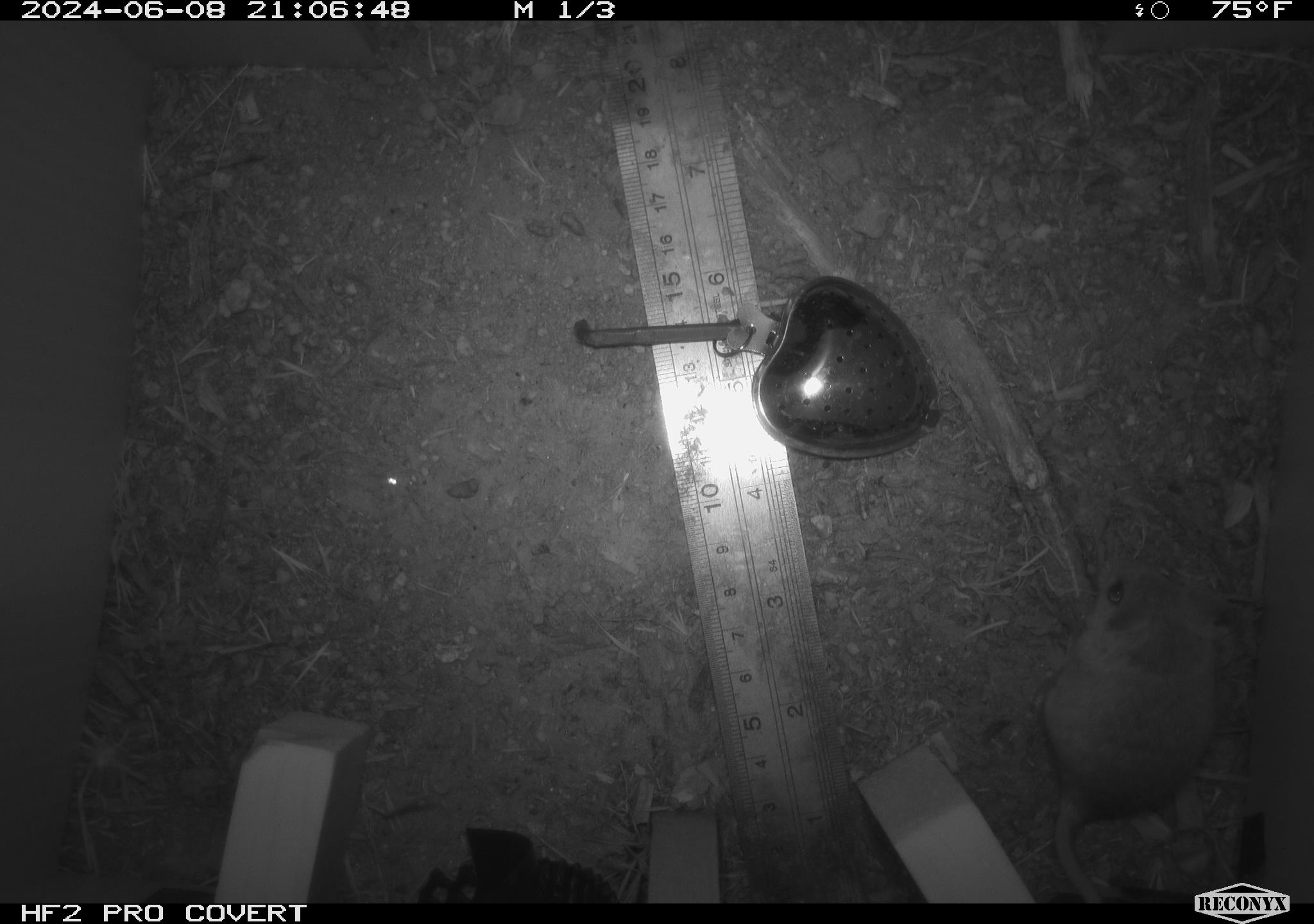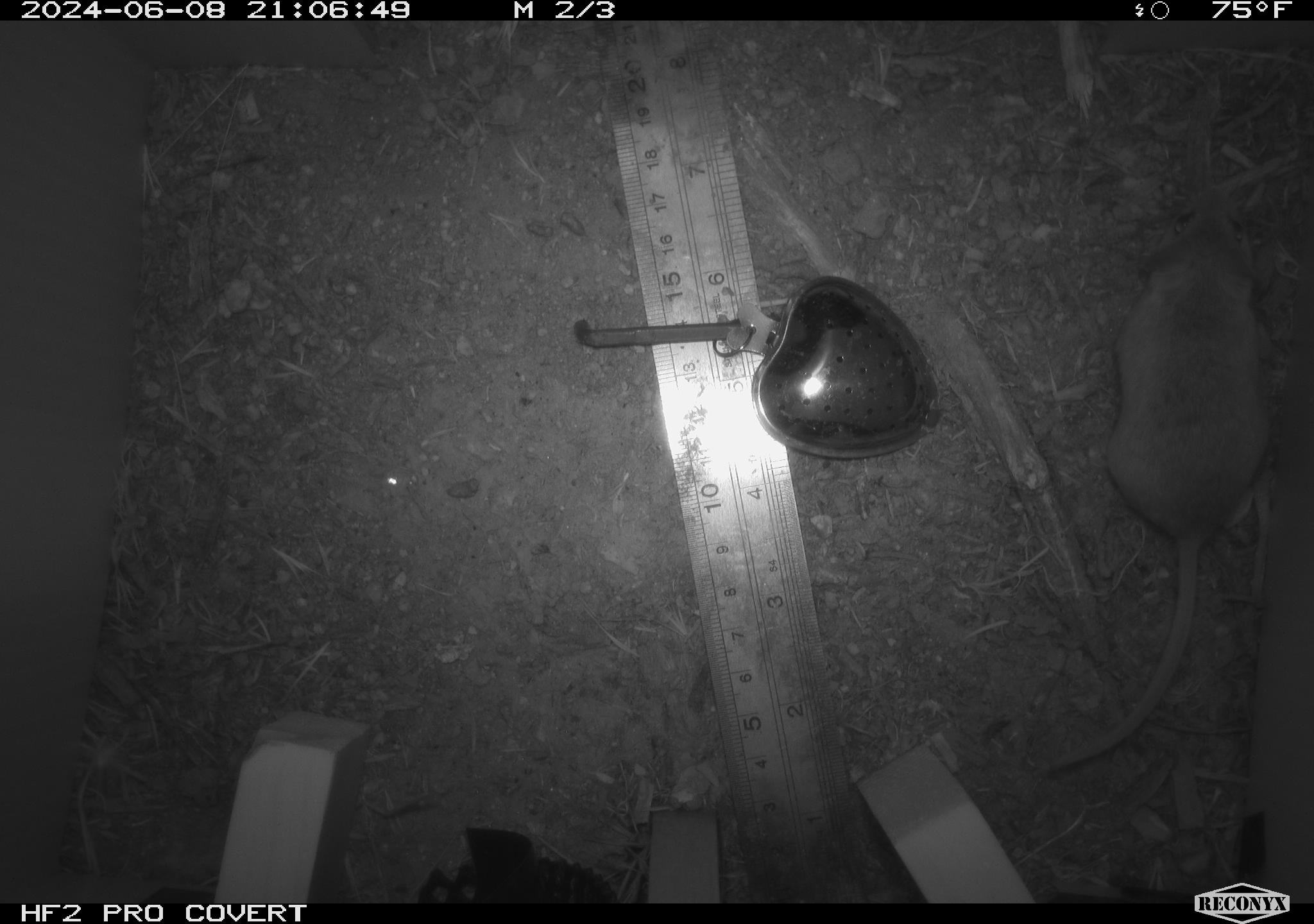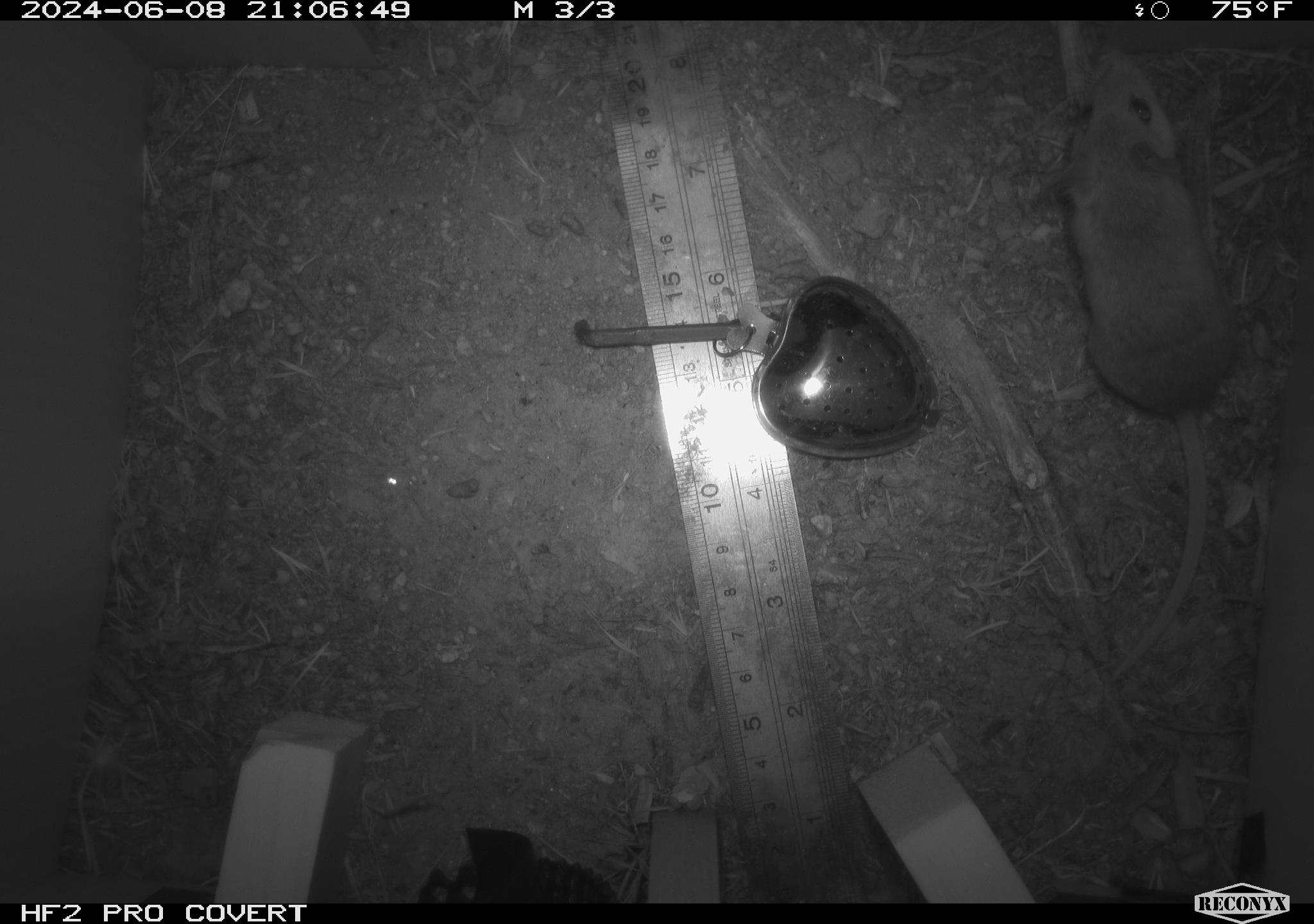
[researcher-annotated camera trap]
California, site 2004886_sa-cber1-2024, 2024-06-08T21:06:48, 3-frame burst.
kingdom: Animalia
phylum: Chordata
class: Mammalia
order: Rodentia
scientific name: Rodentia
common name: mouse species